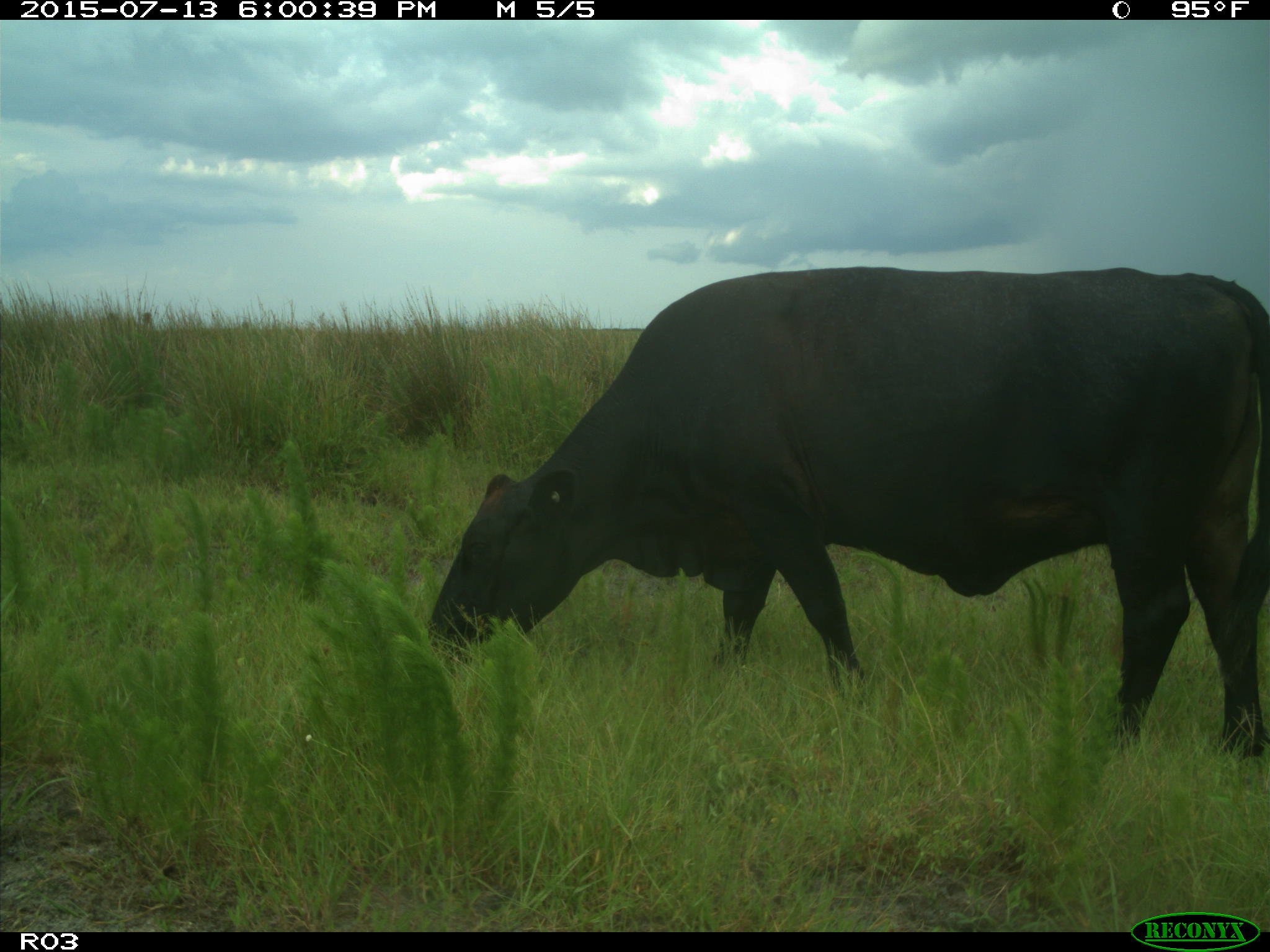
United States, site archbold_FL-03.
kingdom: Animalia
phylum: Chordata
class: Mammalia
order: Artiodactyla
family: Bovidae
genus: Bos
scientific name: Bos taurus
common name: domestic cow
Bos taurus (domestic cow).